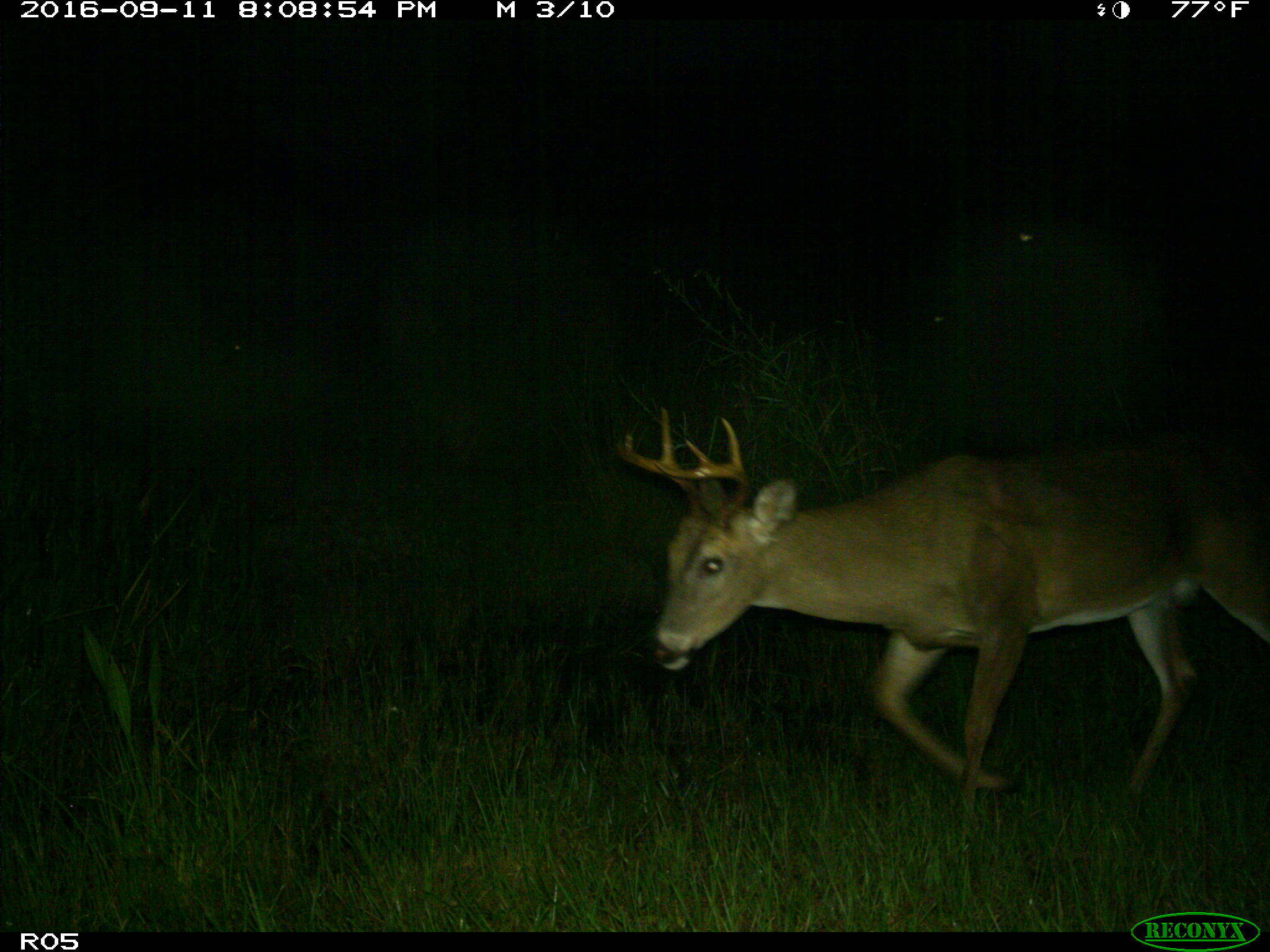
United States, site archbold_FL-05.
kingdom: Animalia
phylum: Chordata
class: Mammalia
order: Artiodactyla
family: Cervidae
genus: Odocoileus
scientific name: Odocoileus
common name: deer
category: unidentified deer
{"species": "unidentified deer (deer) (Odocoileus)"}